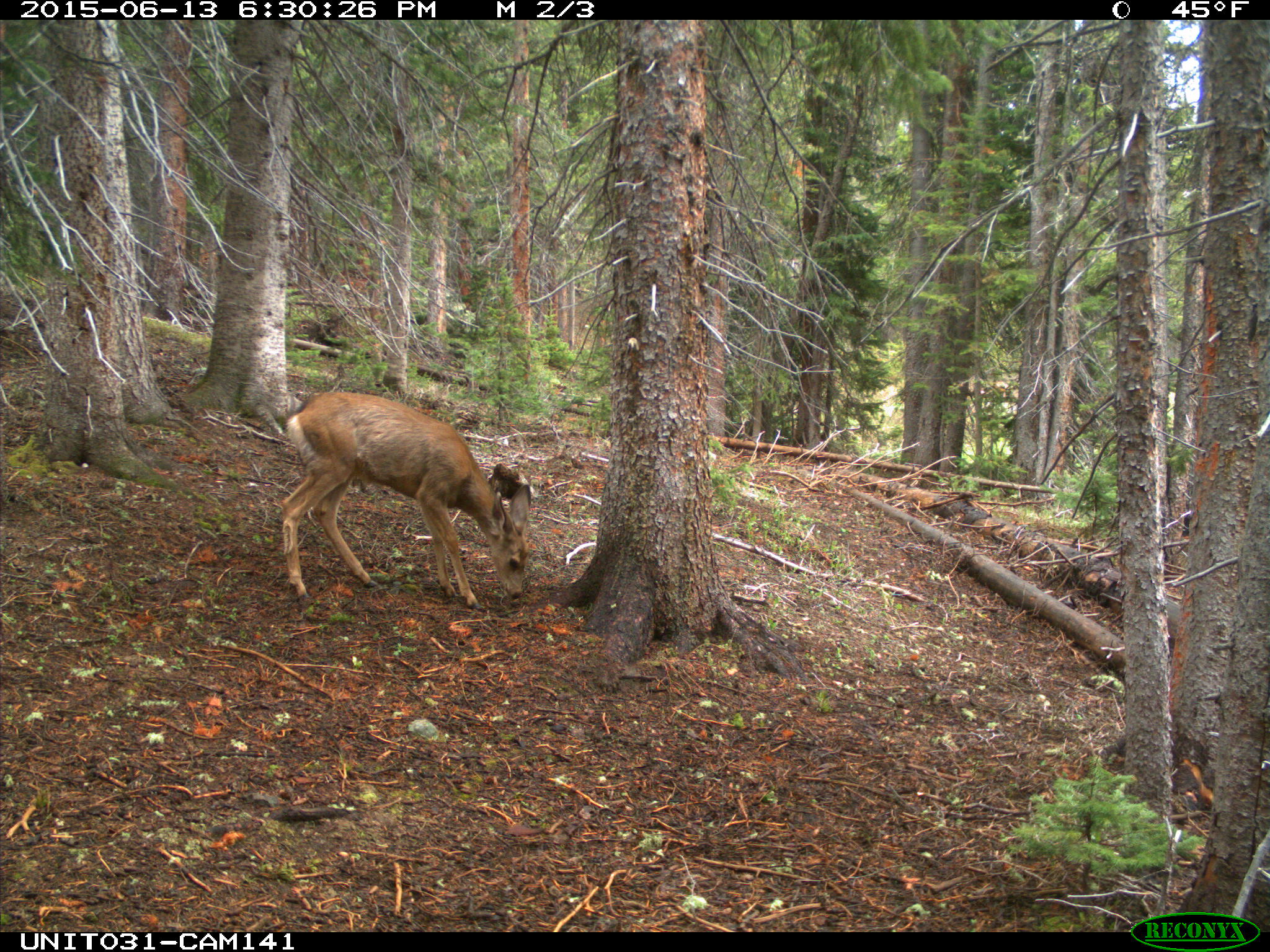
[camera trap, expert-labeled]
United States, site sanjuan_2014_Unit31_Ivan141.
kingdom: Animalia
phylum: Chordata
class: Mammalia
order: Artiodactyla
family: Cervidae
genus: Odocoileus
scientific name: Odocoileus hemionus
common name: mule deer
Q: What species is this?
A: Odocoileus hemionus (mule deer).